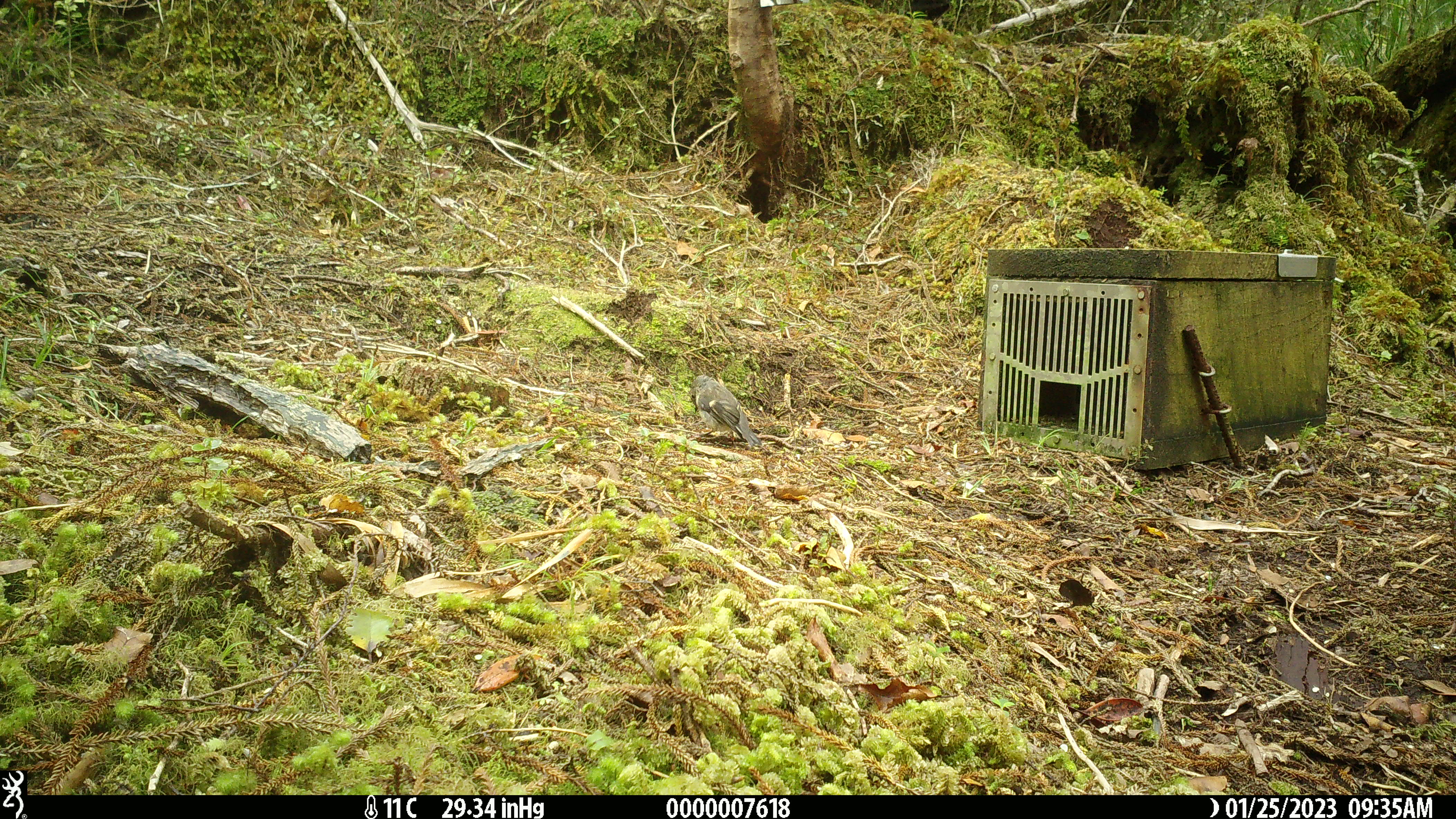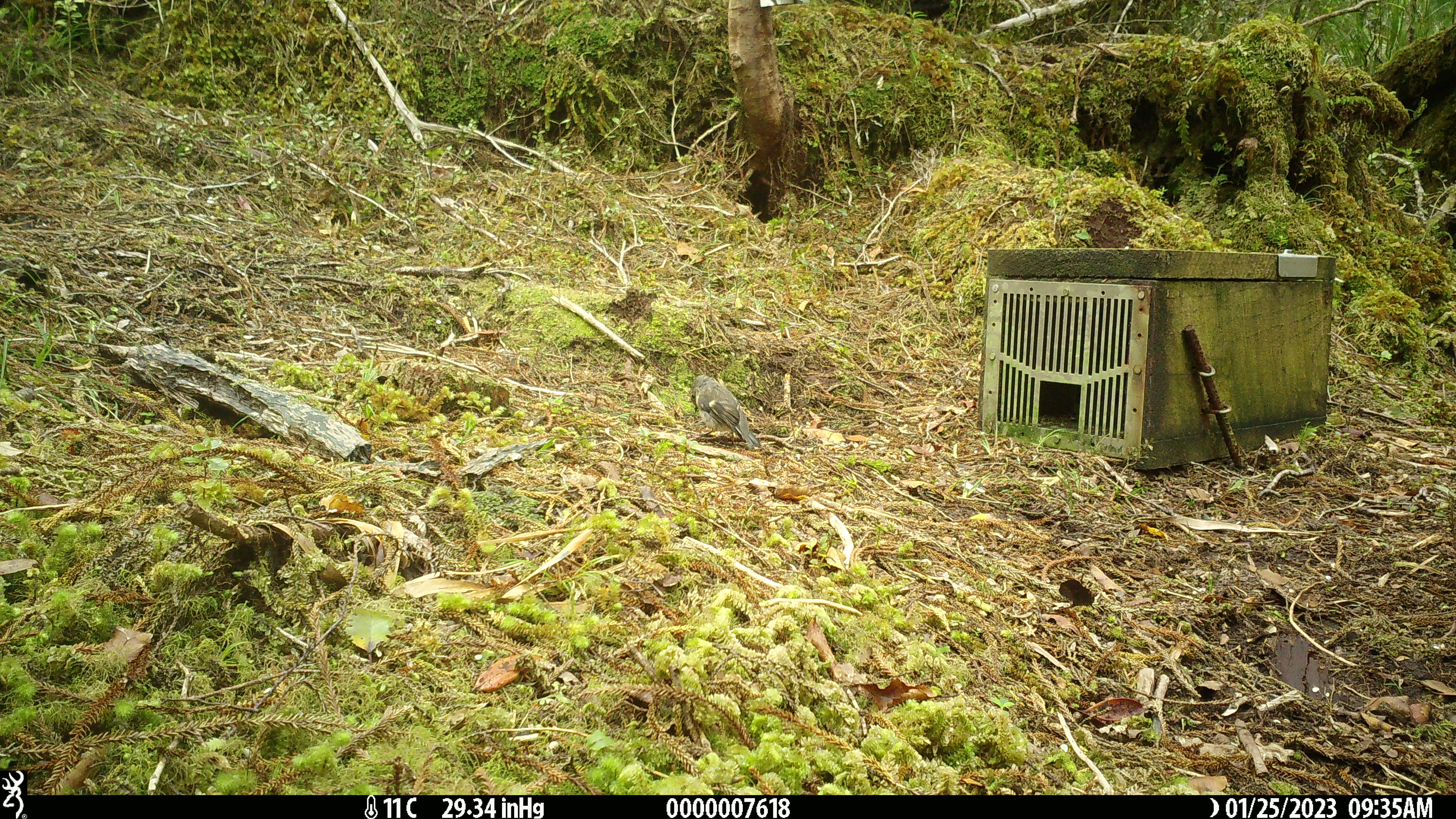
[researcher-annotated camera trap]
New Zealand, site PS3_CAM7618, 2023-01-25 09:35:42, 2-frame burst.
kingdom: Animalia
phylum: Chordata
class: Aves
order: Passeriformes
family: Petroicidae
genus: Petroica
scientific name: Petroica macrocephala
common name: tomtit